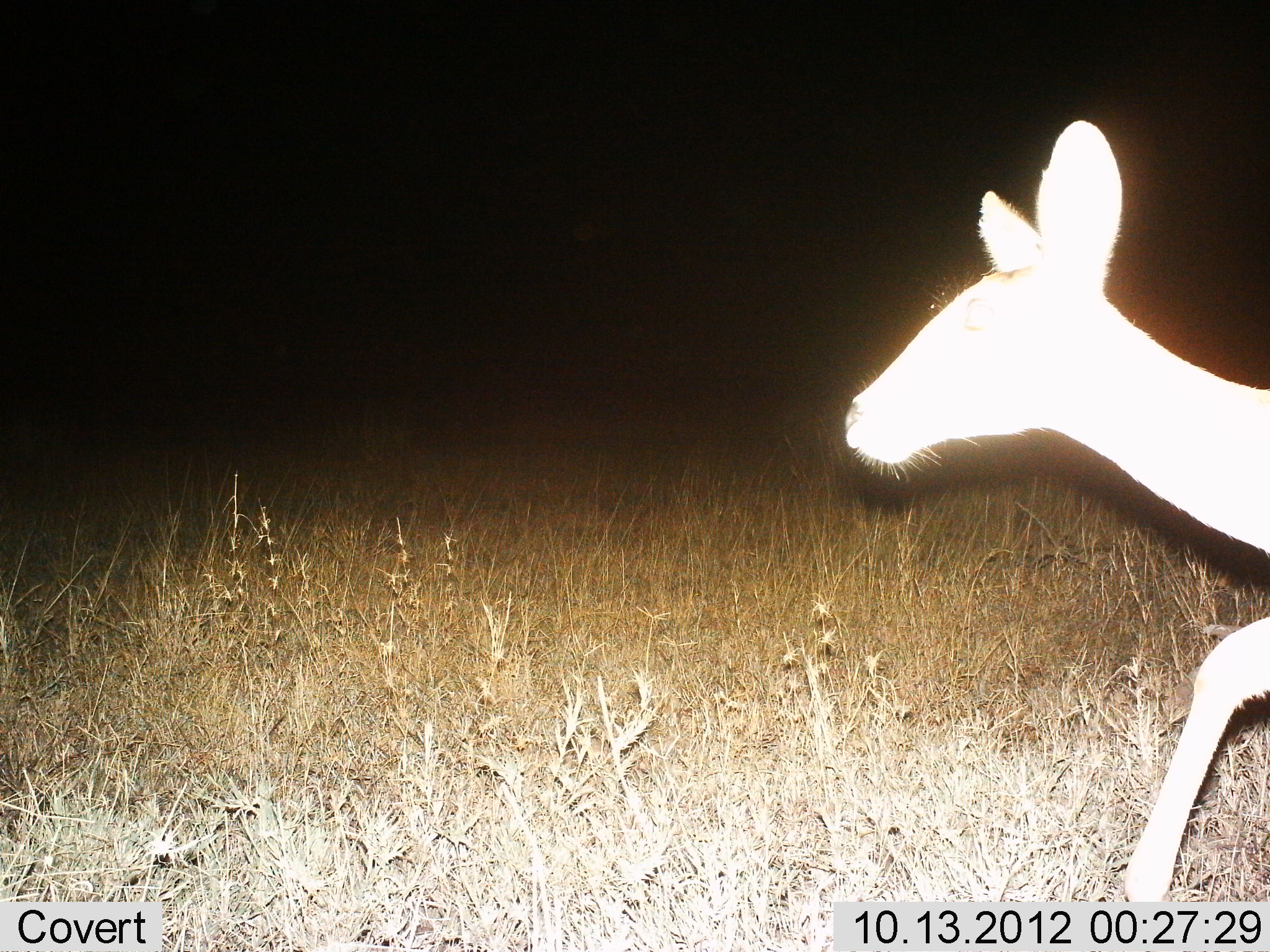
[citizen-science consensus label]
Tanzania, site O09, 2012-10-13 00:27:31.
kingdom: Animalia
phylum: Chordata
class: Mammalia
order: Artiodactyla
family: Bovidae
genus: Redunca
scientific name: Redunca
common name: reedbuck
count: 1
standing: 0%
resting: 0%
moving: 100%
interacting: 0%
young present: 0%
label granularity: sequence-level